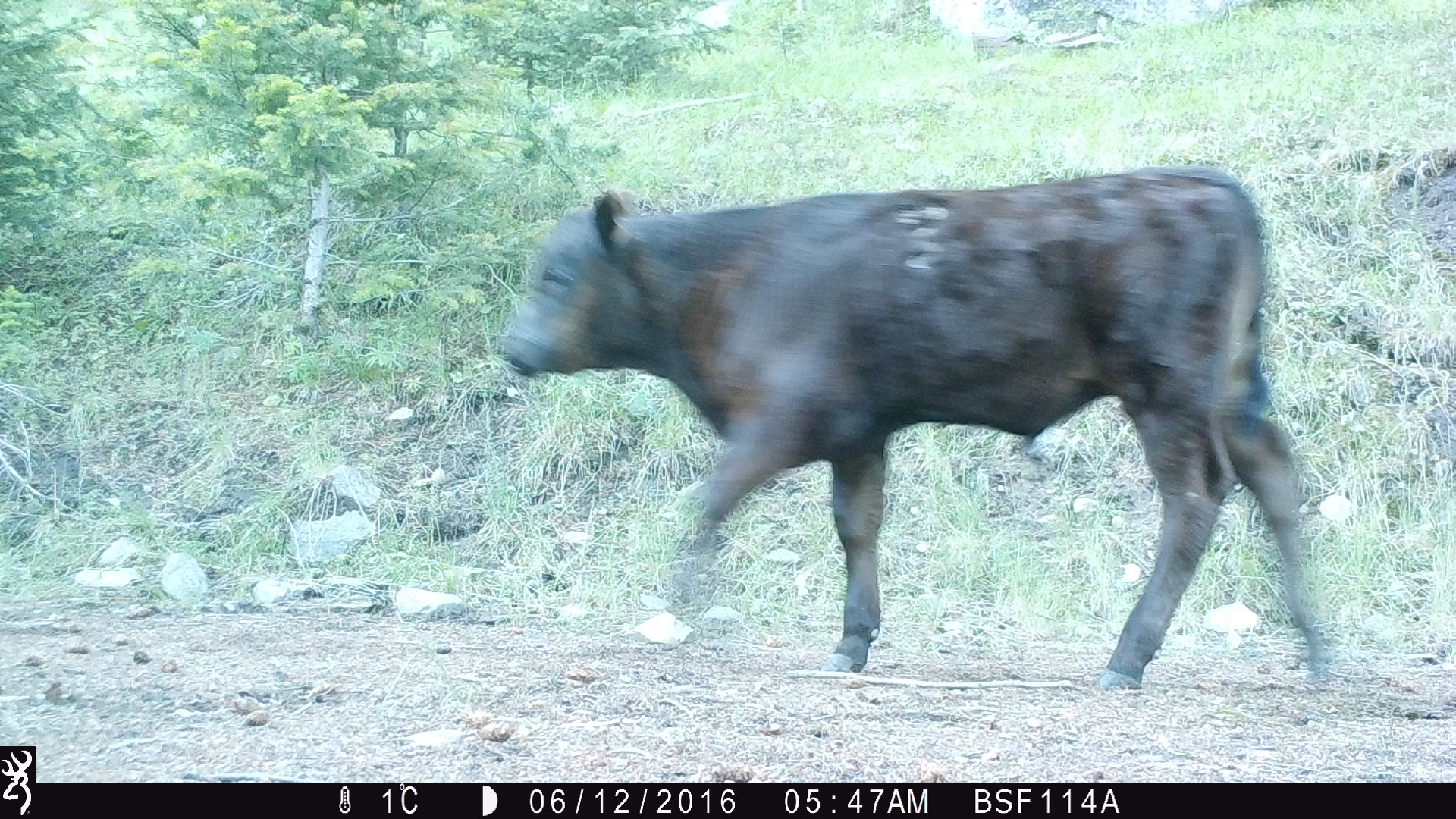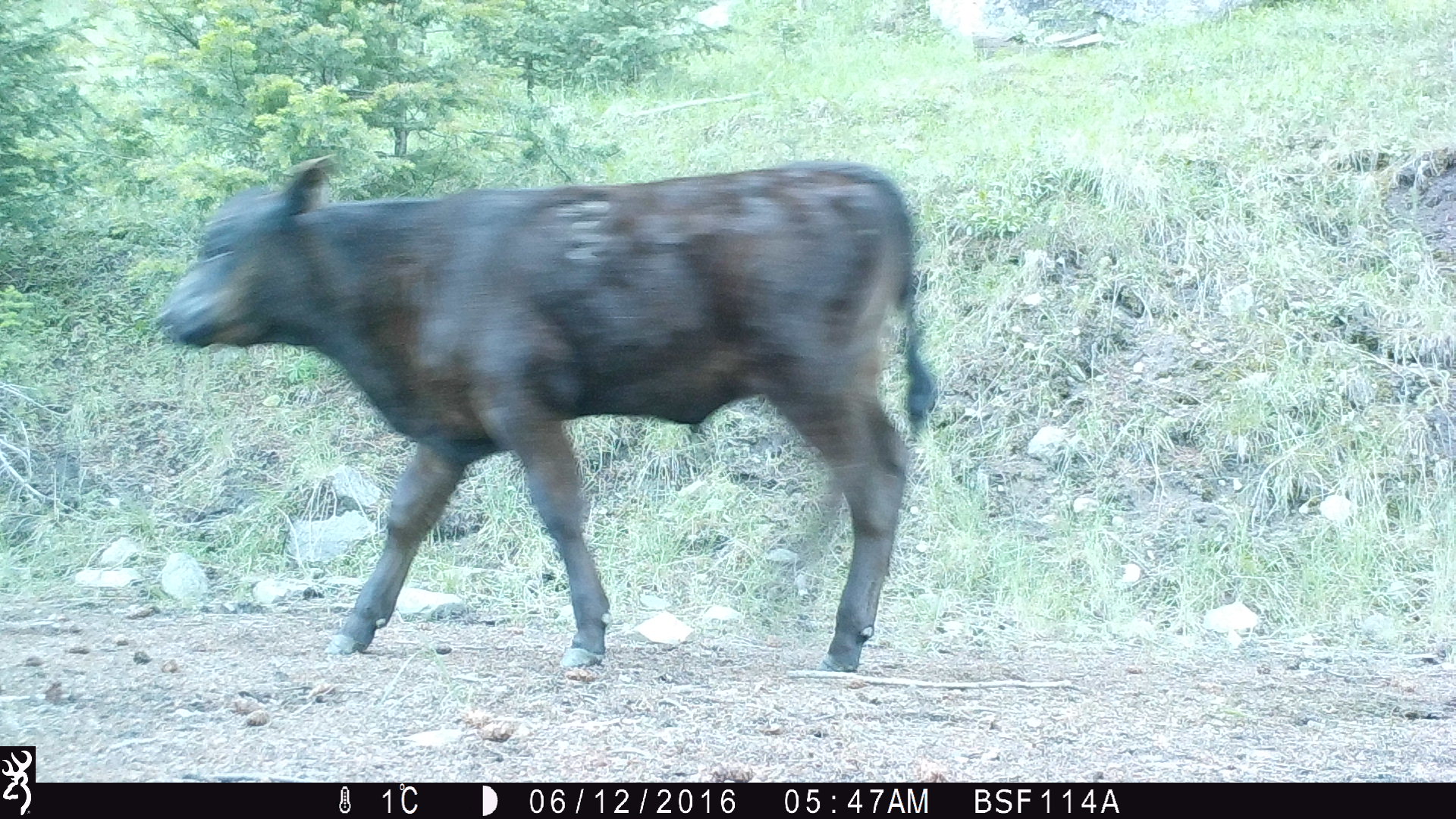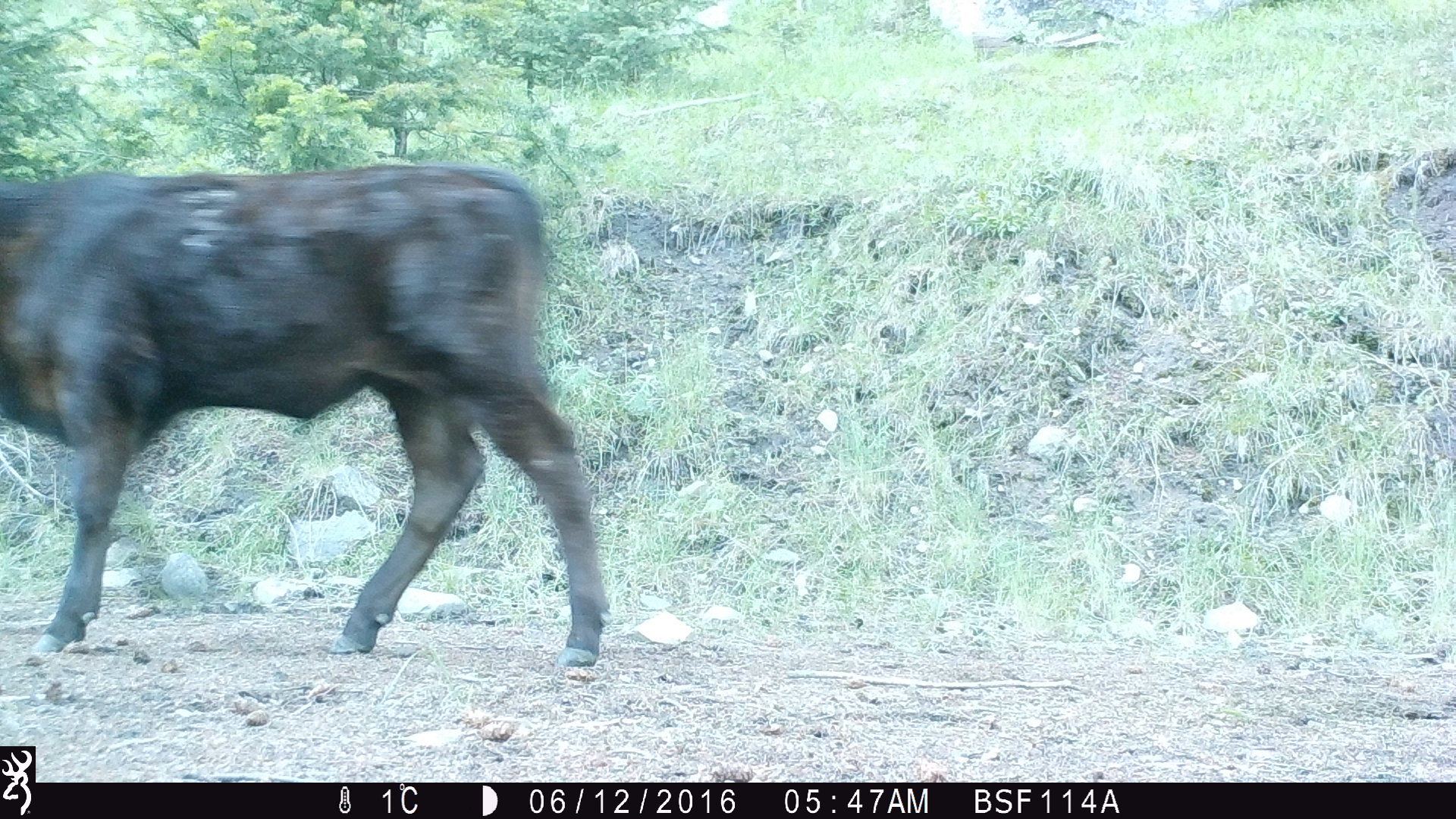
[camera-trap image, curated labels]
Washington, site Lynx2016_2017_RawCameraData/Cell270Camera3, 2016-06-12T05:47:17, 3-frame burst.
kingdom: Animalia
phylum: Chordata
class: Mammalia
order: Artiodactyla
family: Bovidae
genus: Bos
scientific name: Bos taurus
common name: domestic cattle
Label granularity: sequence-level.